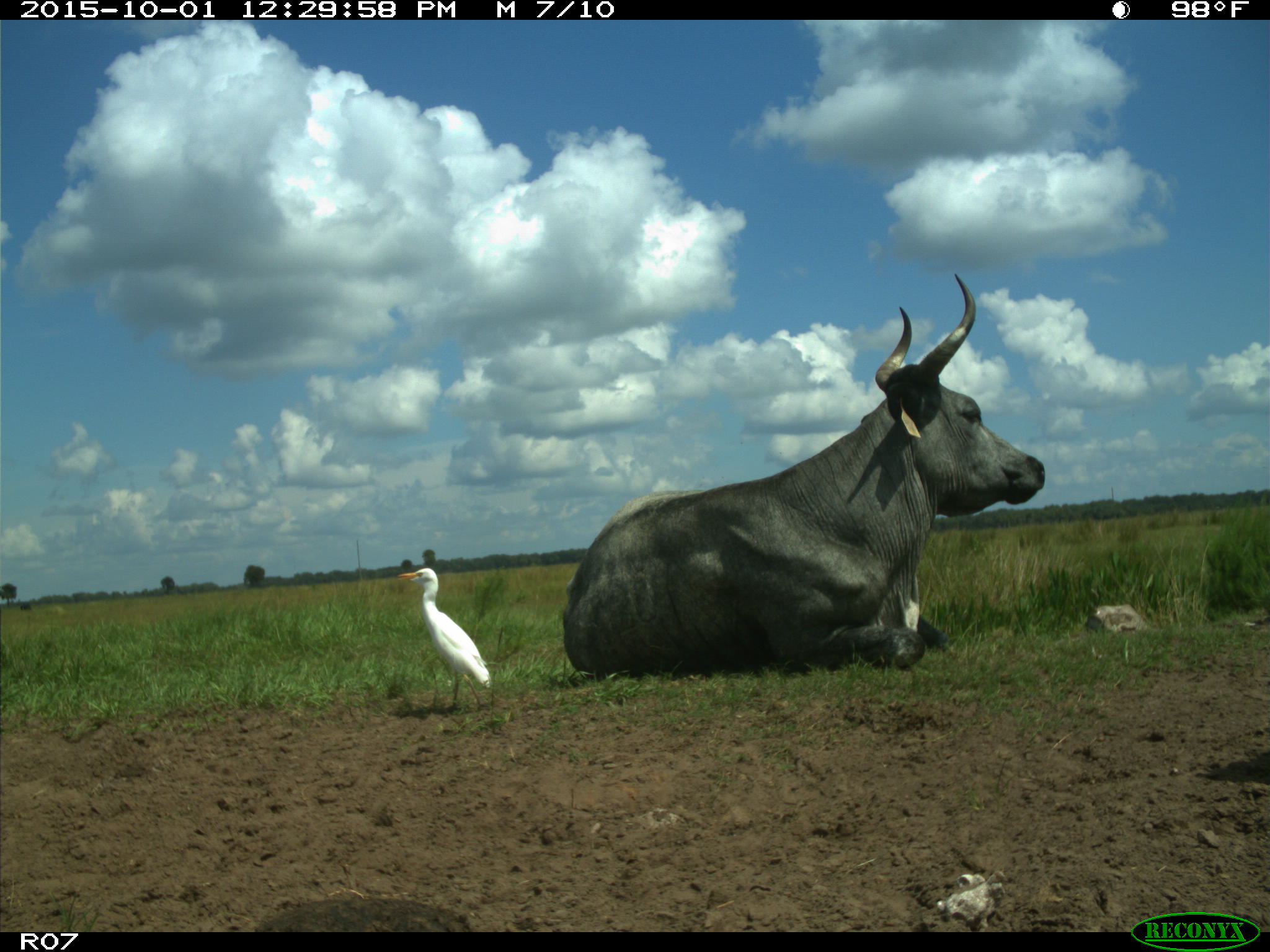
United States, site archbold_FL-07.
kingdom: Animalia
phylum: Chordata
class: Mammalia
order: Artiodactyla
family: Bovidae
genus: Bos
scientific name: Bos taurus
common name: domestic cow